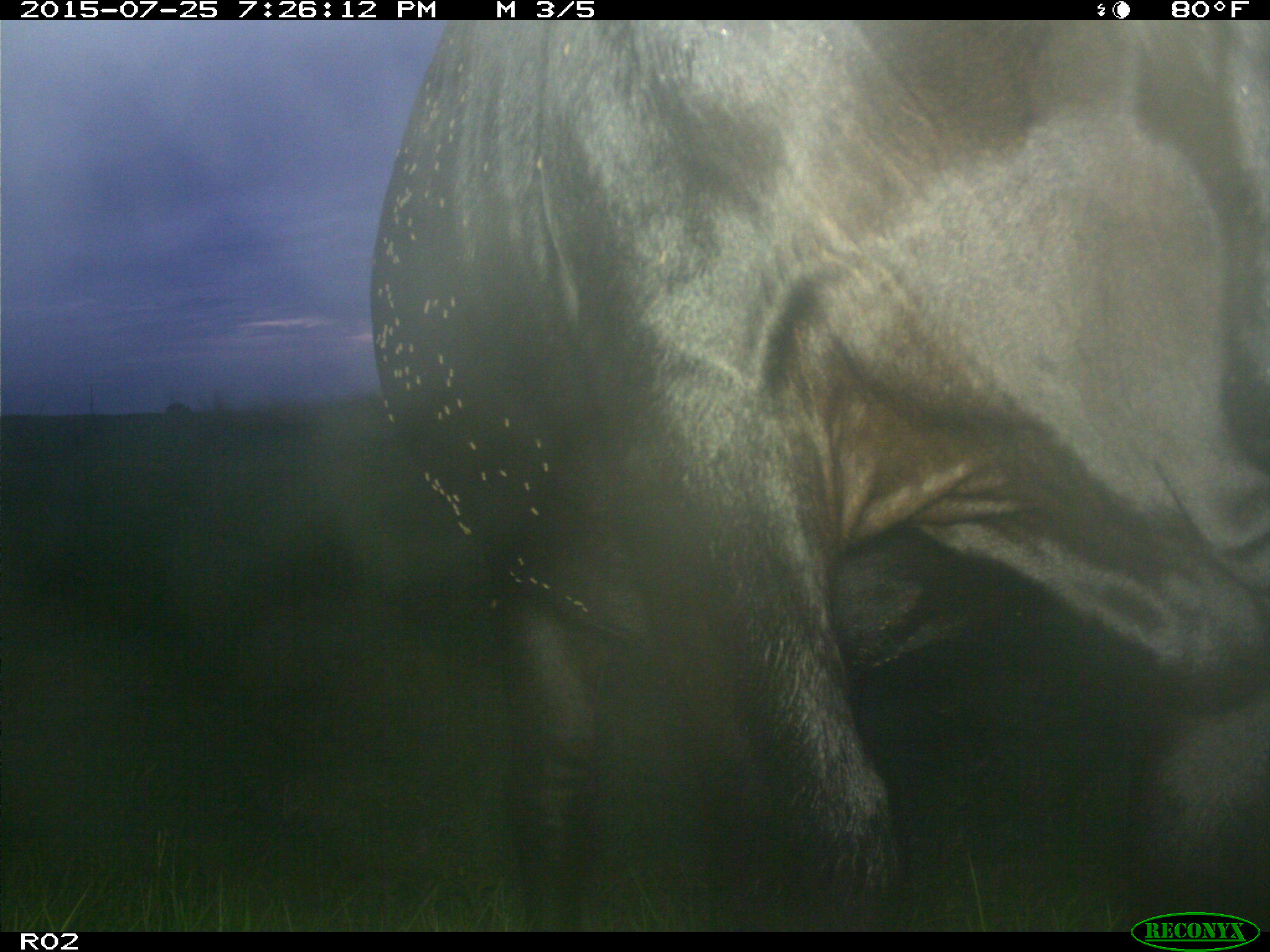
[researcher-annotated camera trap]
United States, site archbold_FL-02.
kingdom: Animalia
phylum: Chordata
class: Mammalia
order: Artiodactyla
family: Bovidae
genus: Bos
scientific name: Bos taurus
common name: domestic cow